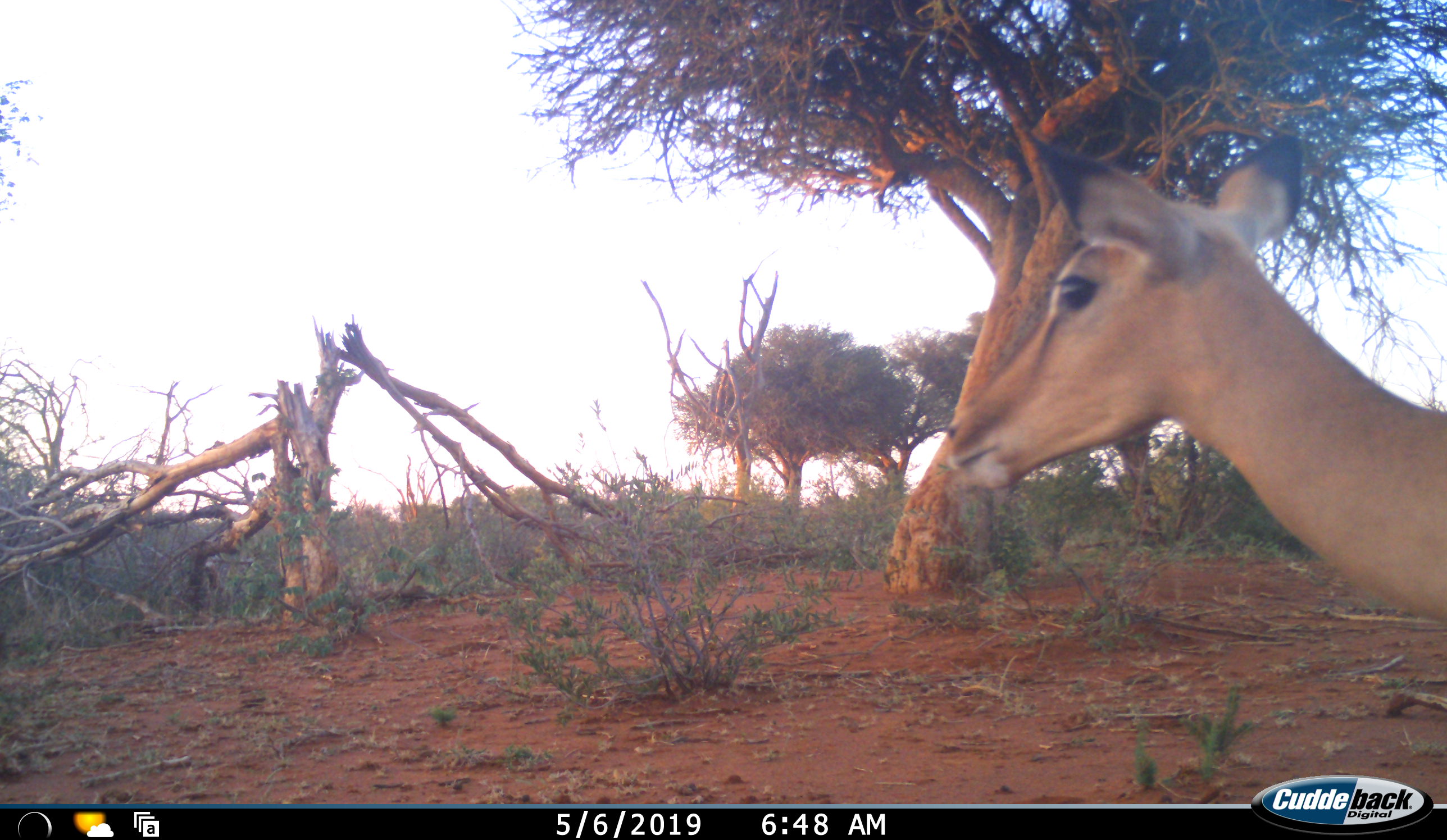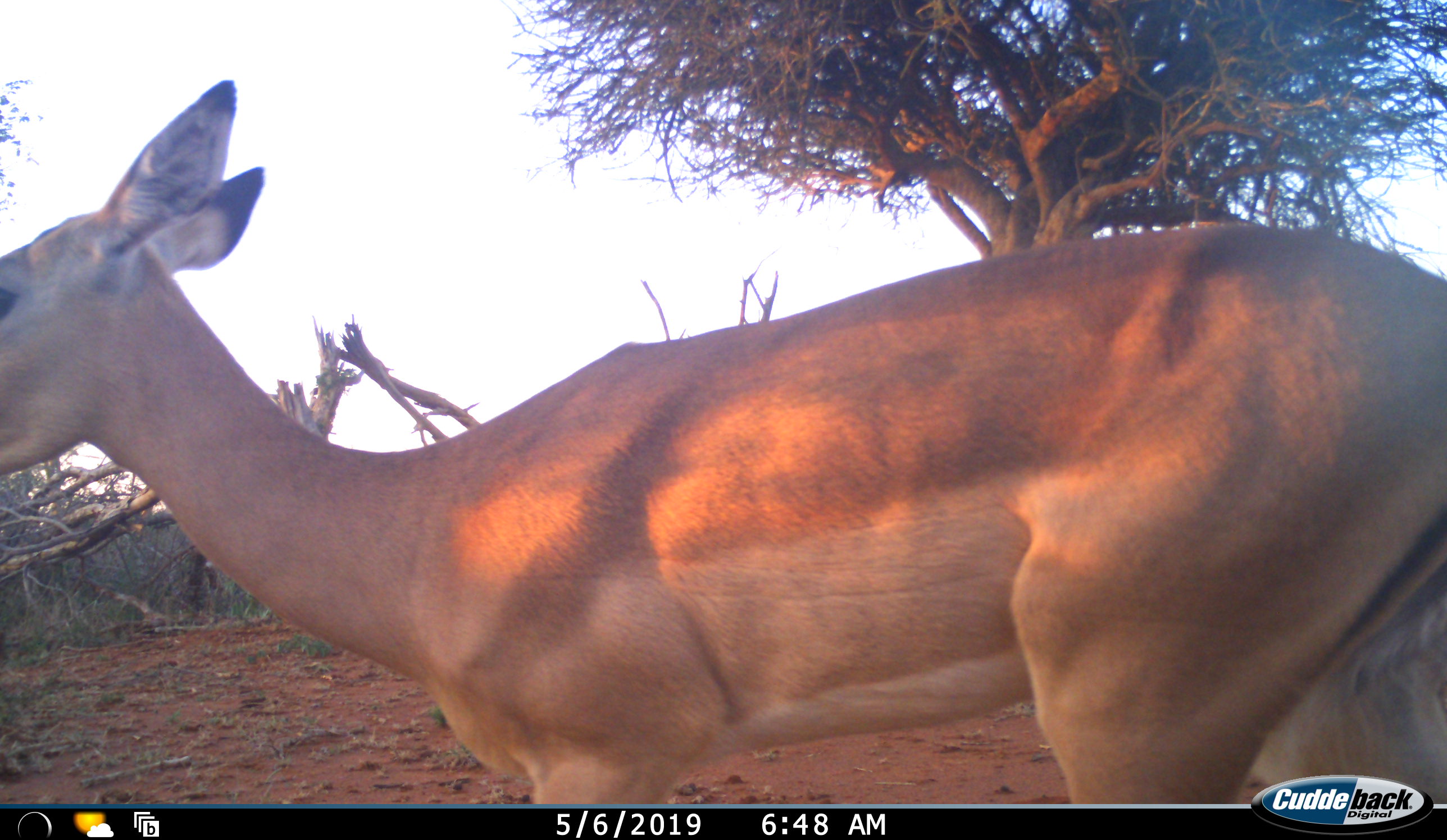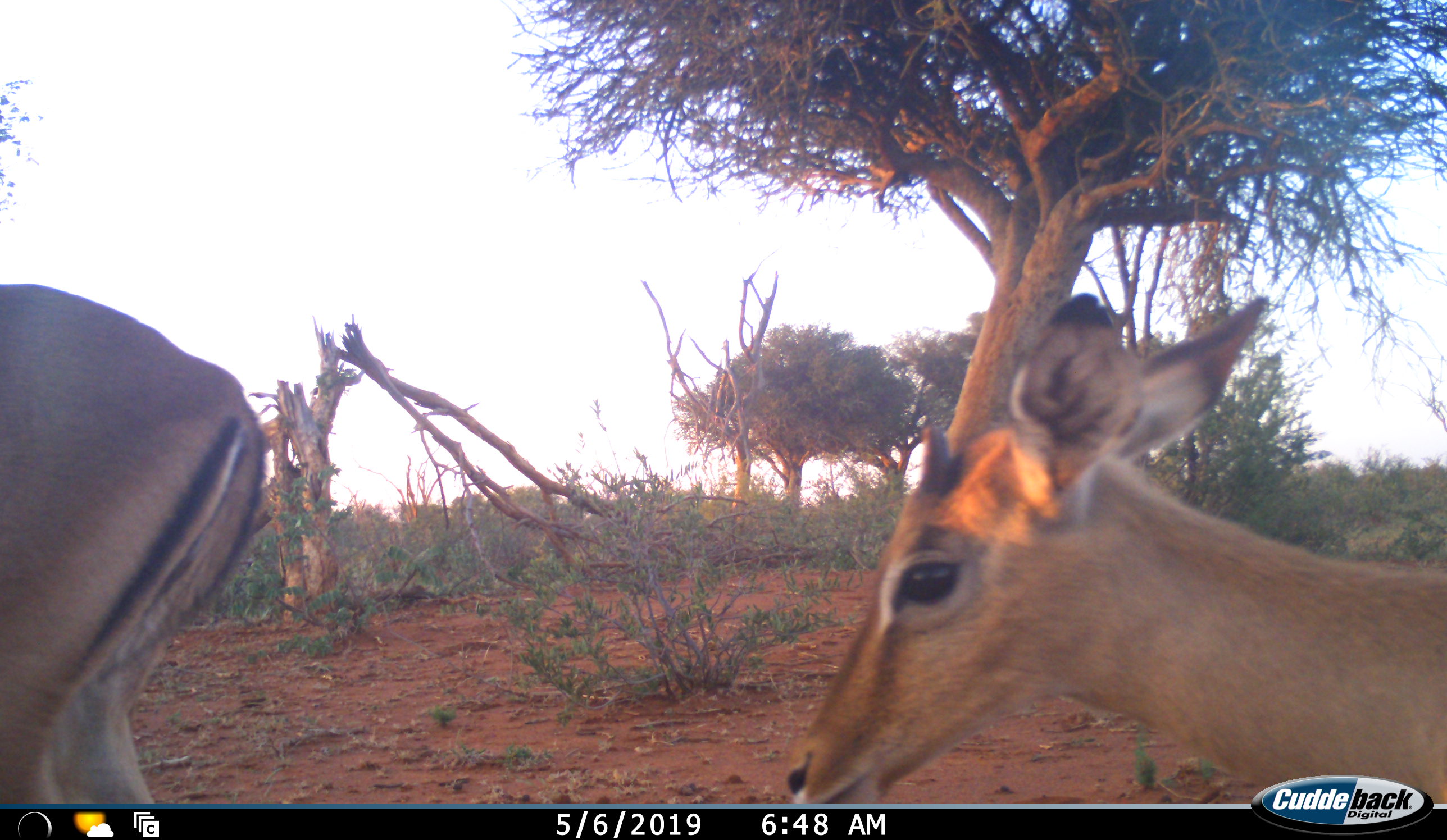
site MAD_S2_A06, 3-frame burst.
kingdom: Animalia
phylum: Chordata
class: Mammalia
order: Artiodactyla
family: Bovidae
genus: Aepyceros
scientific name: Aepyceros melampus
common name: impala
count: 2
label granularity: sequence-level